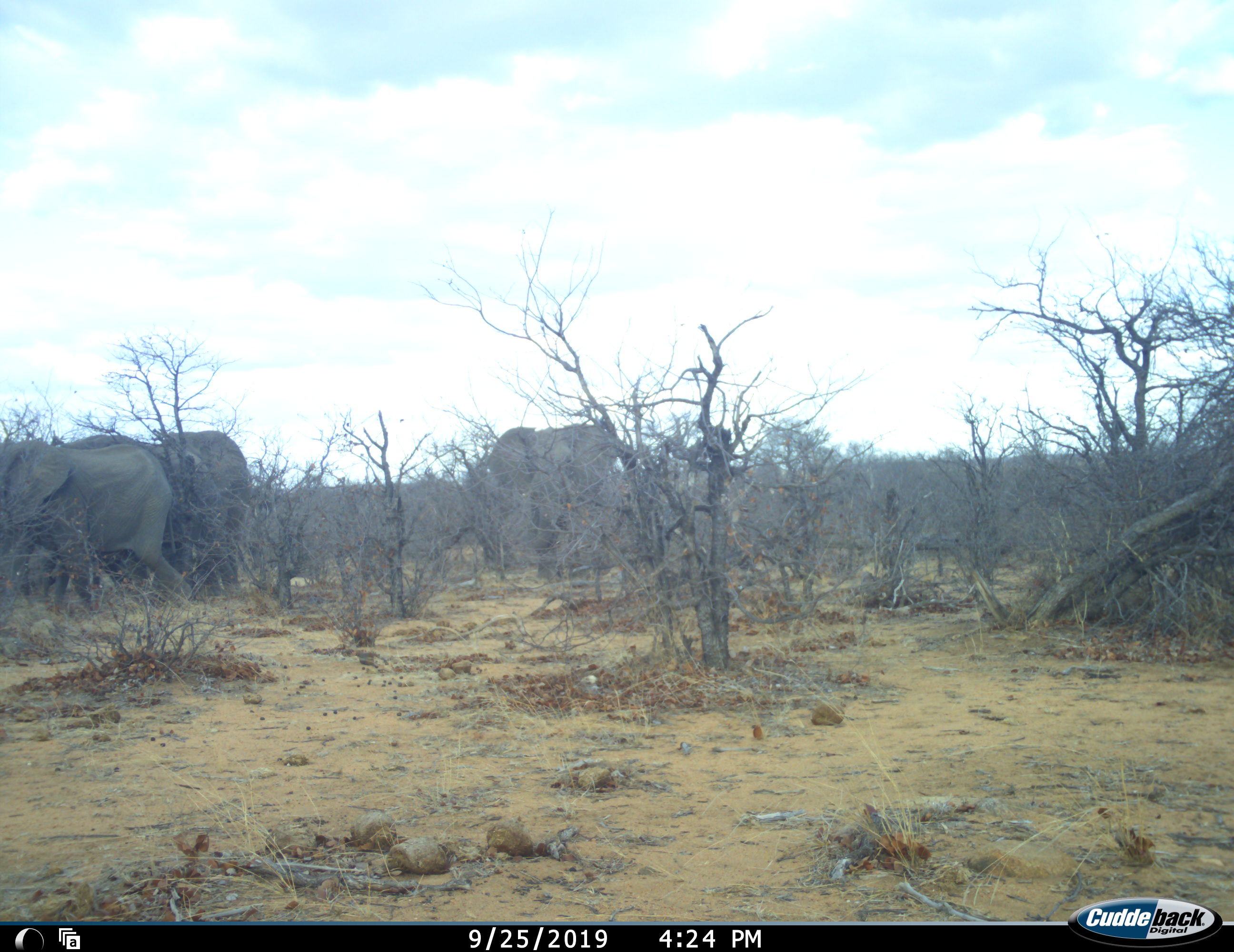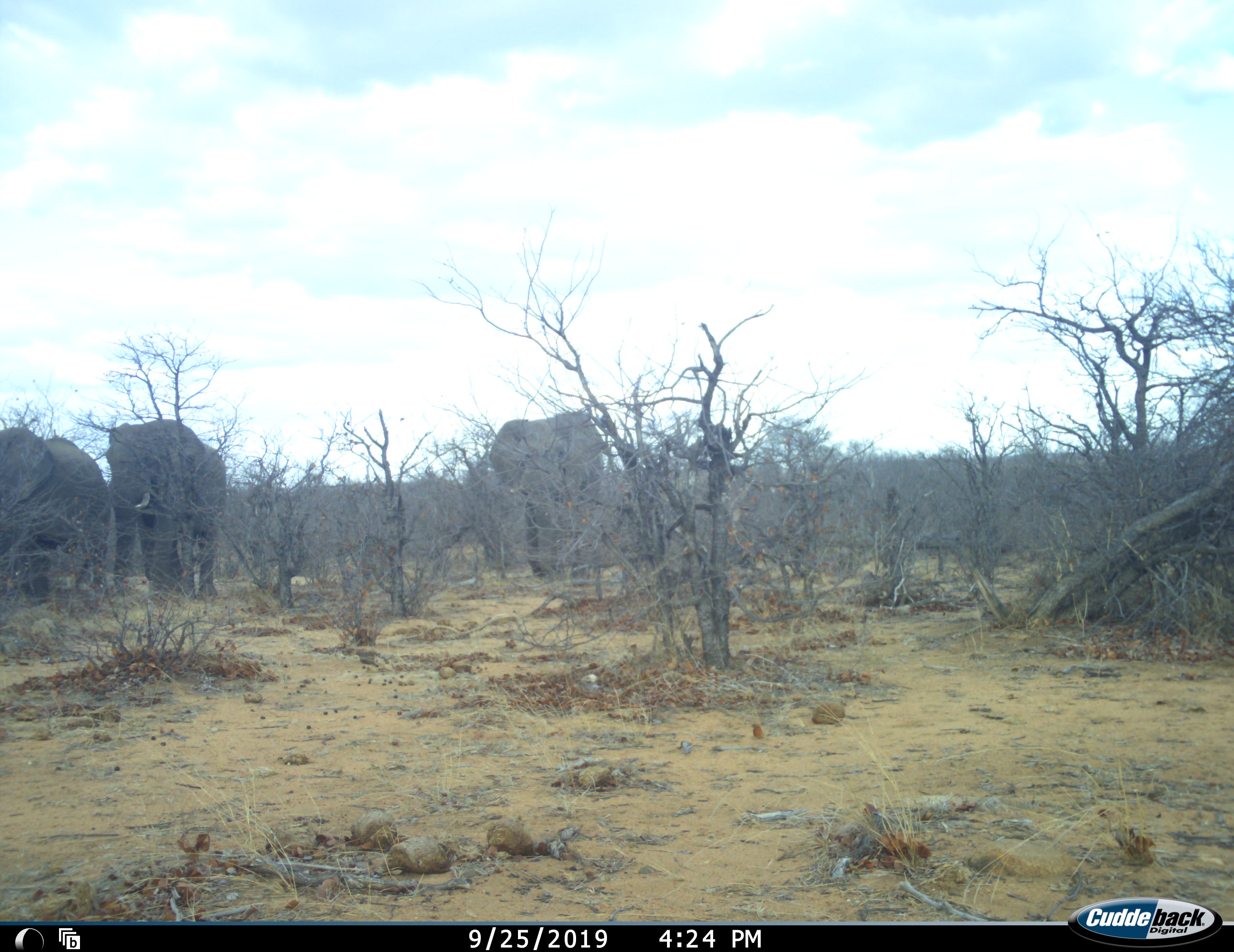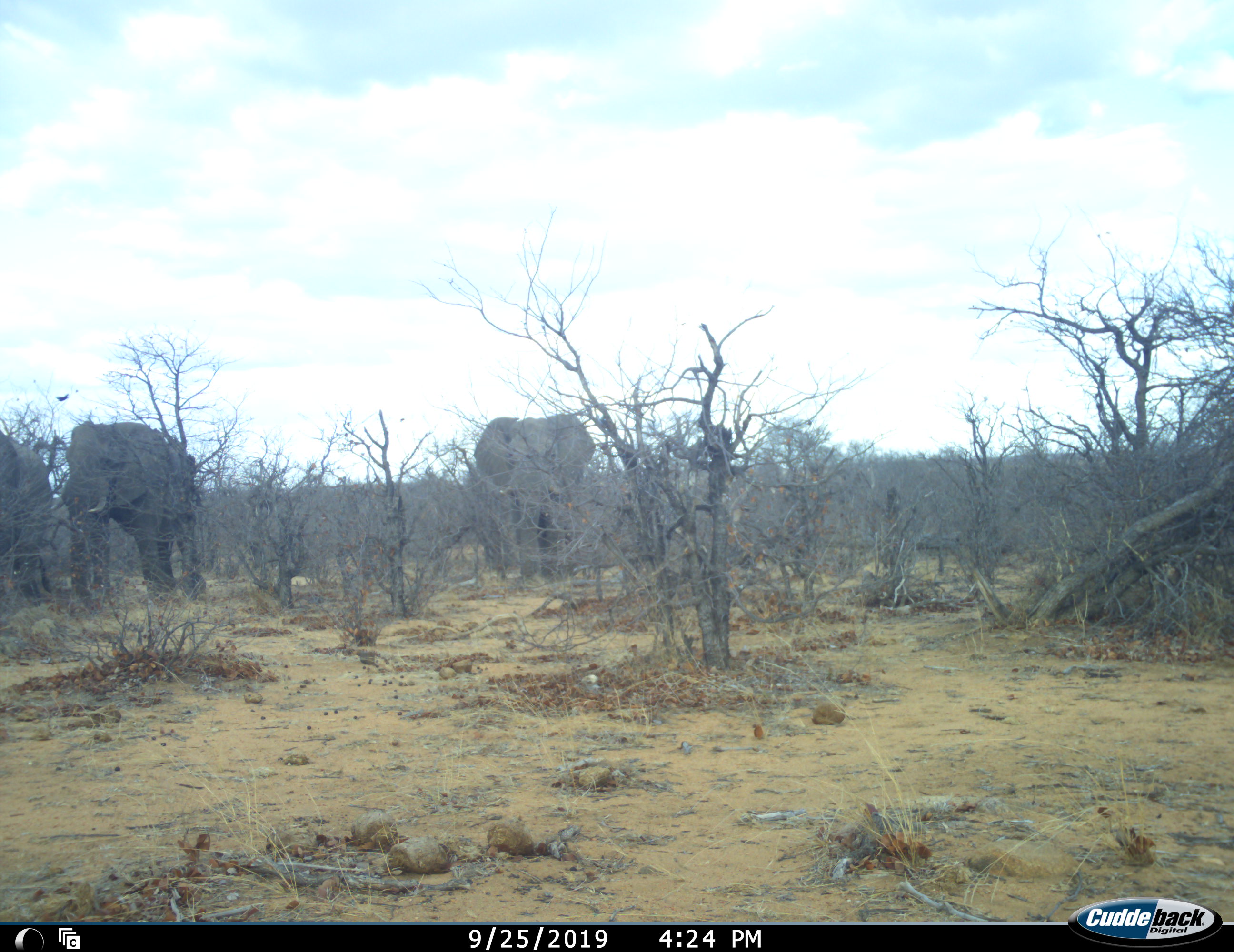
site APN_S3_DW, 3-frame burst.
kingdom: Animalia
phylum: Chordata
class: Mammalia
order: Proboscidea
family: Elephantidae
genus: Loxodonta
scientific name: Loxodonta africana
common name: african bush elephant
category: elephant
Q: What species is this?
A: Elephant (african bush elephant) (Loxodonta africana).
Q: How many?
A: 3.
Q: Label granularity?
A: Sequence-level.